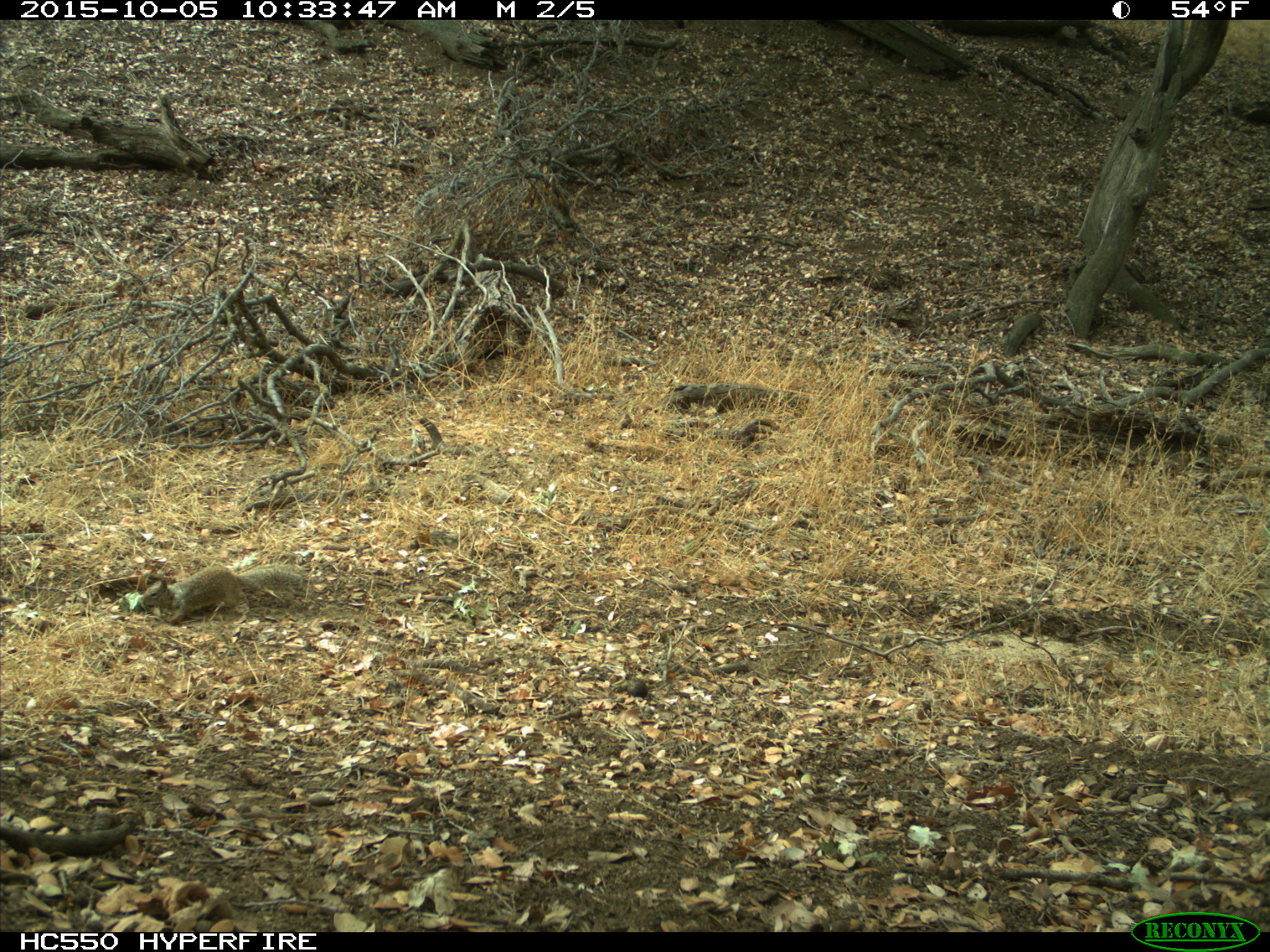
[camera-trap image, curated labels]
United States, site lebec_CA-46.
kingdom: Animalia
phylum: Chordata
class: Mammalia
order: Rodentia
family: Sciuridae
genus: Otospermophilus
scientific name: Otospermophilus beecheyi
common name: california ground squirrel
Otospermophilus beecheyi (california ground squirrel).